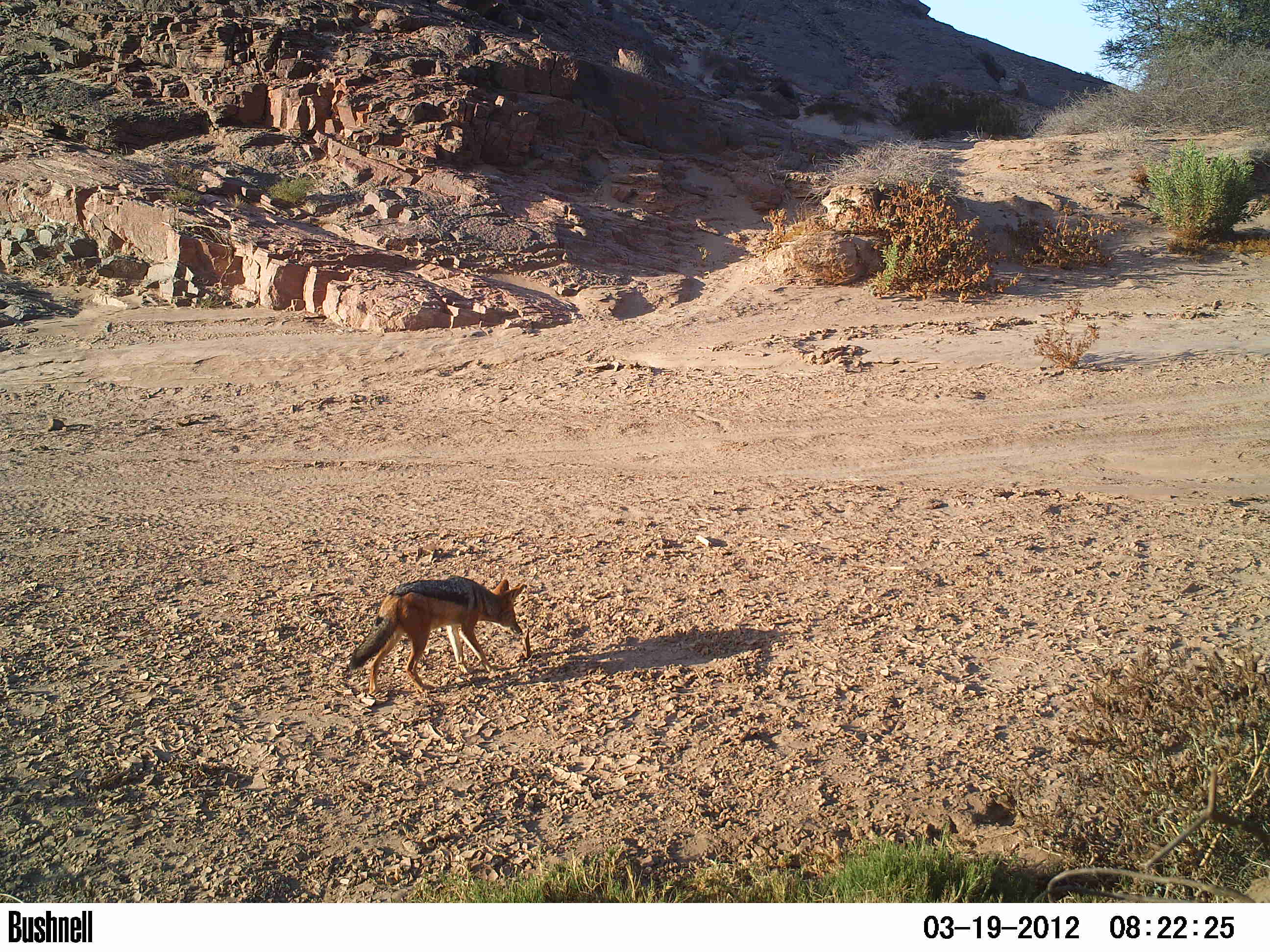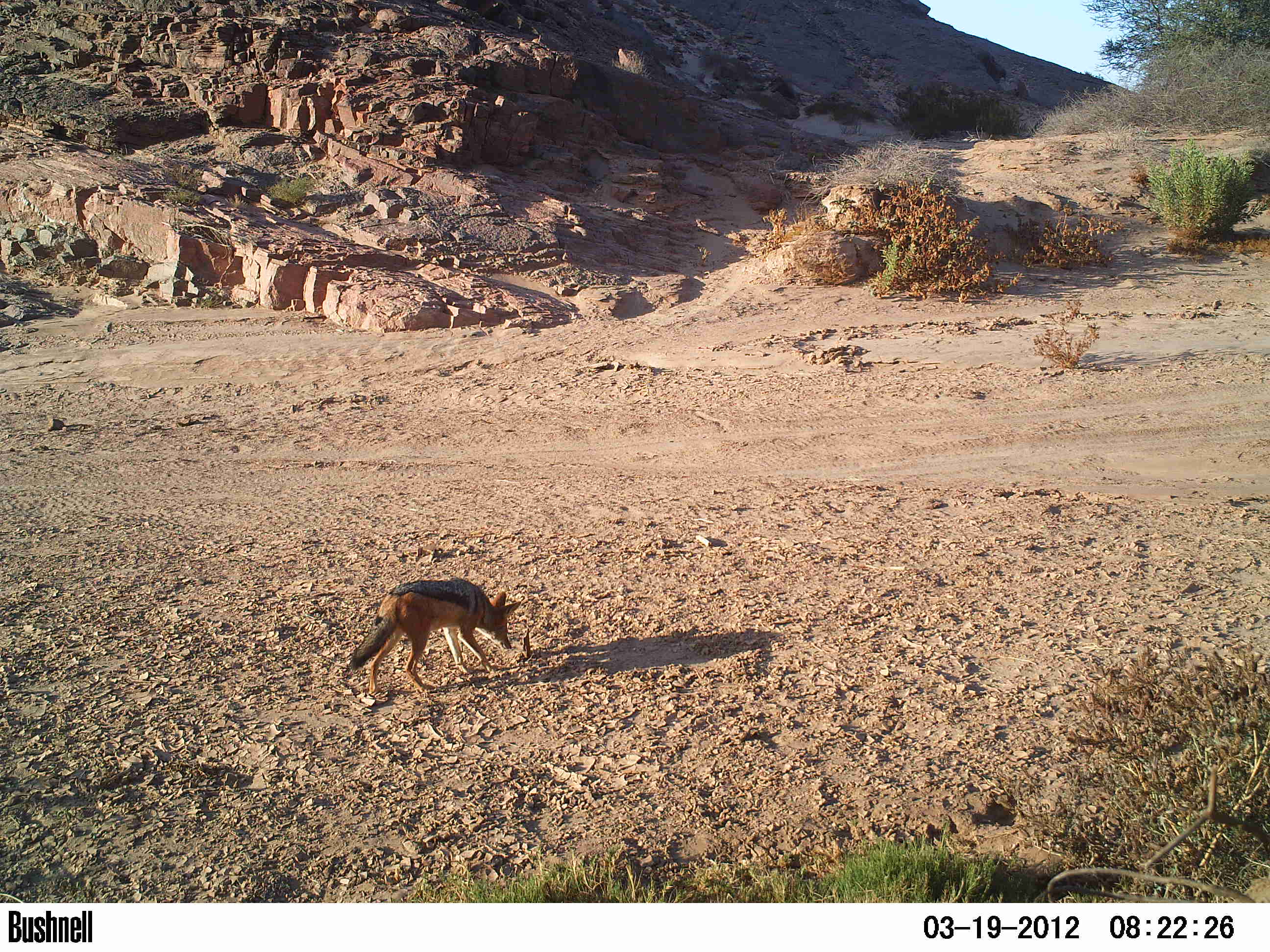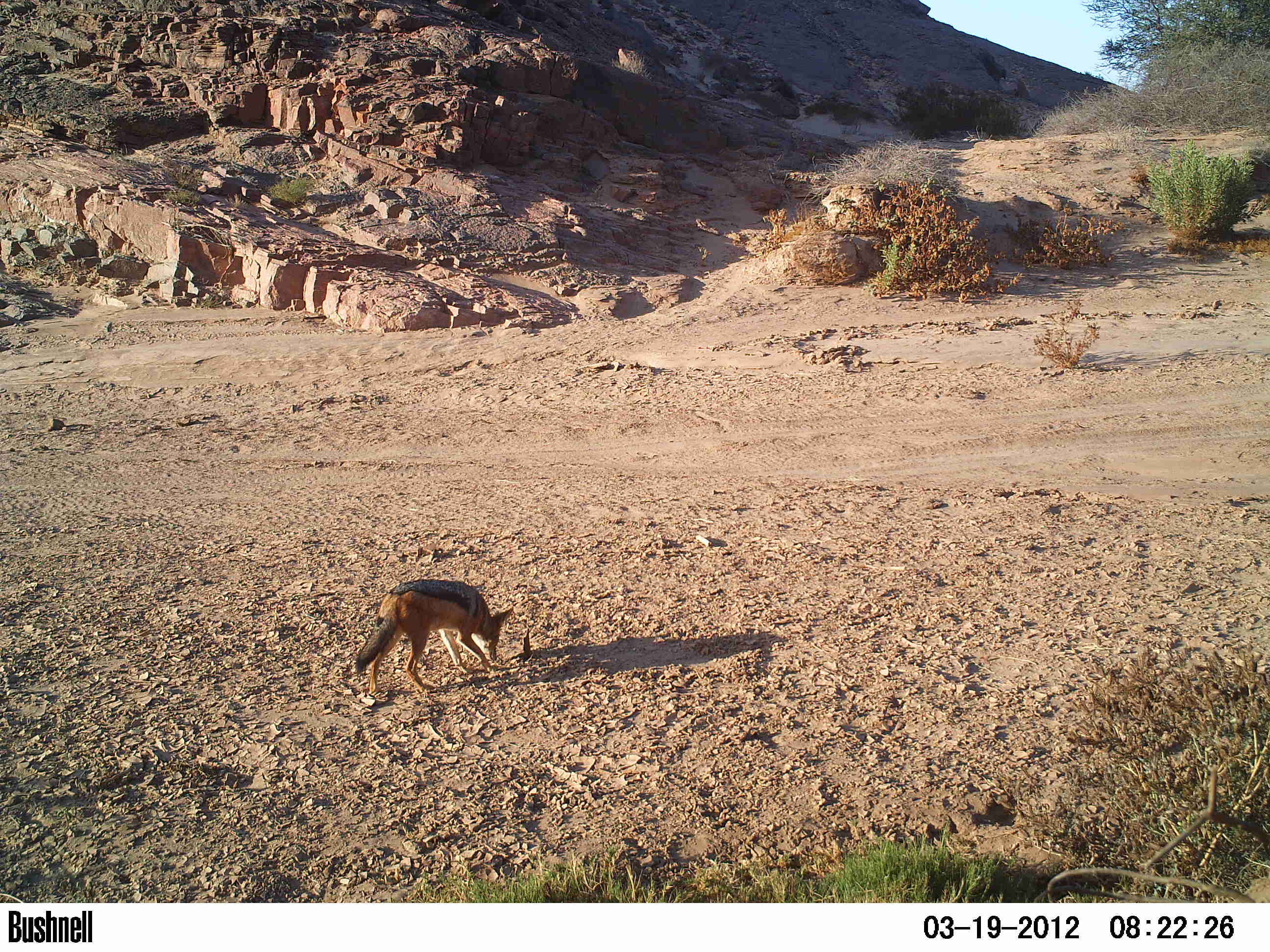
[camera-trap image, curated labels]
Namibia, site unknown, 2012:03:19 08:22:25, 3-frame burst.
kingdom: Animalia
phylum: Chordata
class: Mammalia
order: Carnivora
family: Canidae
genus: Lupulella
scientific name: Lupulella mesomelas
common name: black-backed jackal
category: canis mesomelas